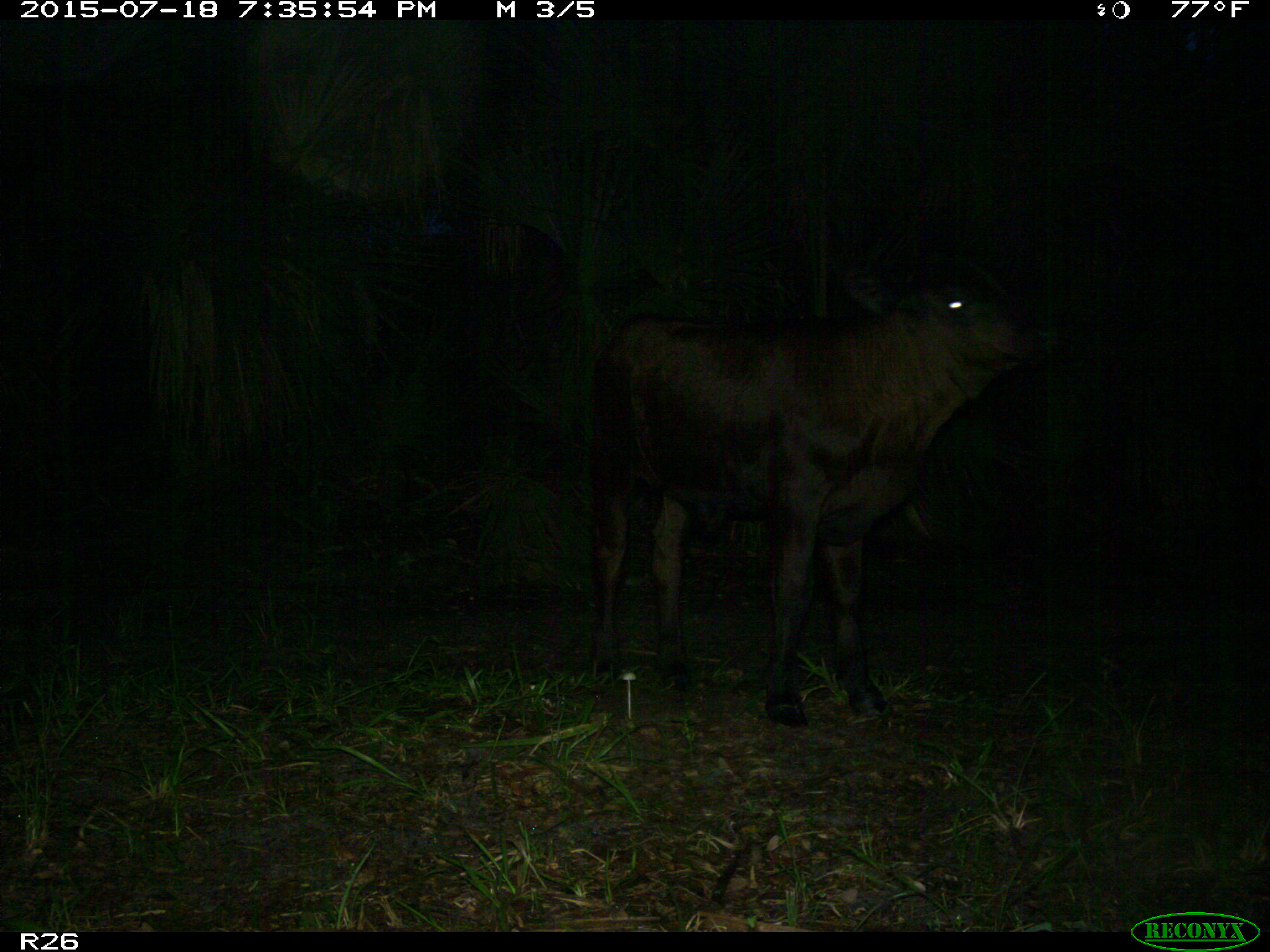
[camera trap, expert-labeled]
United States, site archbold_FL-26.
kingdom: Animalia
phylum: Chordata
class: Mammalia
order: Artiodactyla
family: Bovidae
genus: Bos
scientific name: Bos taurus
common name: domestic cow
Bos taurus (domestic cow).